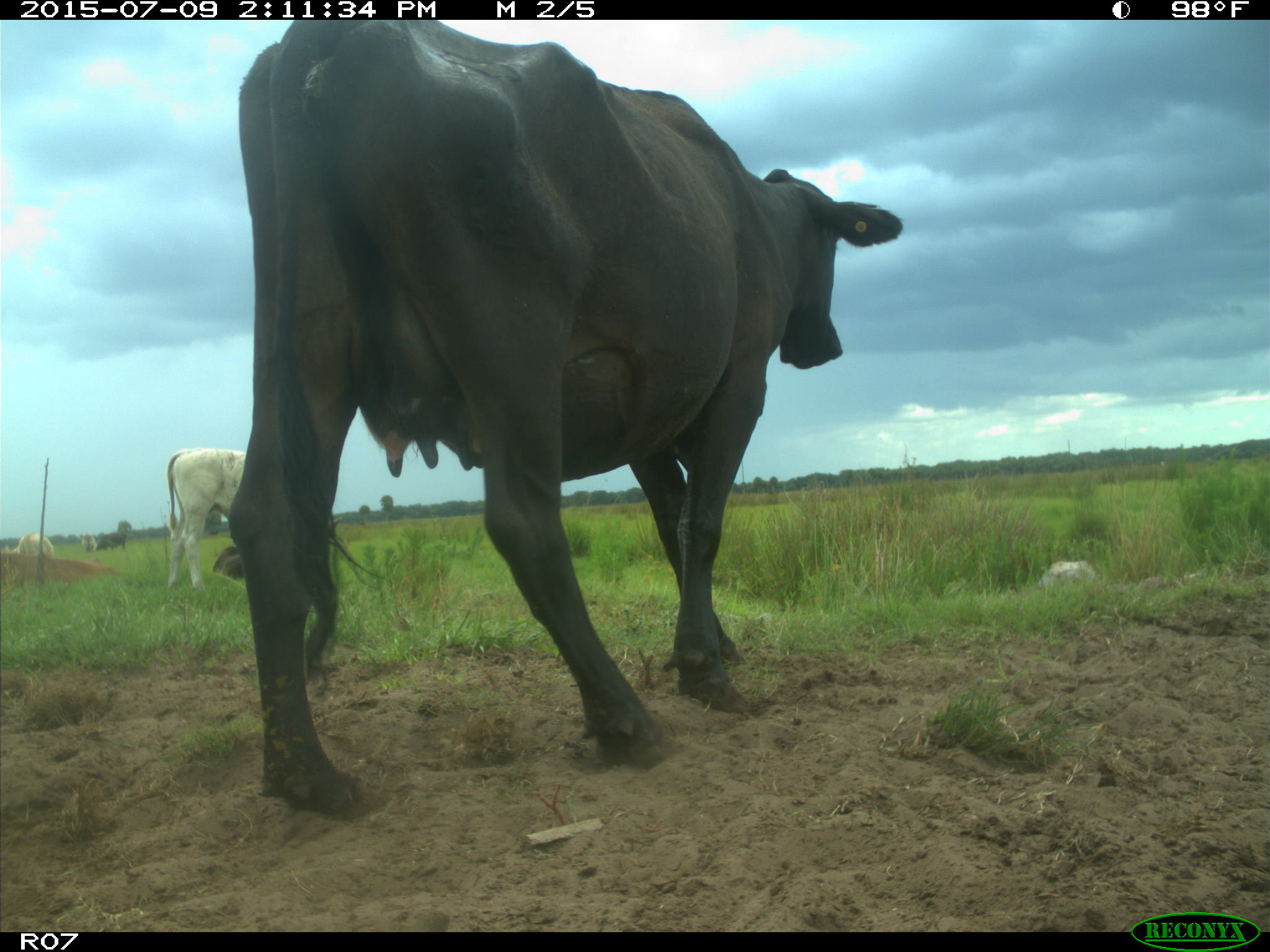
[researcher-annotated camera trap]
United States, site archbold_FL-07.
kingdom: Animalia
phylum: Chordata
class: Mammalia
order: Artiodactyla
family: Bovidae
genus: Bos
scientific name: Bos taurus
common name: domestic cow